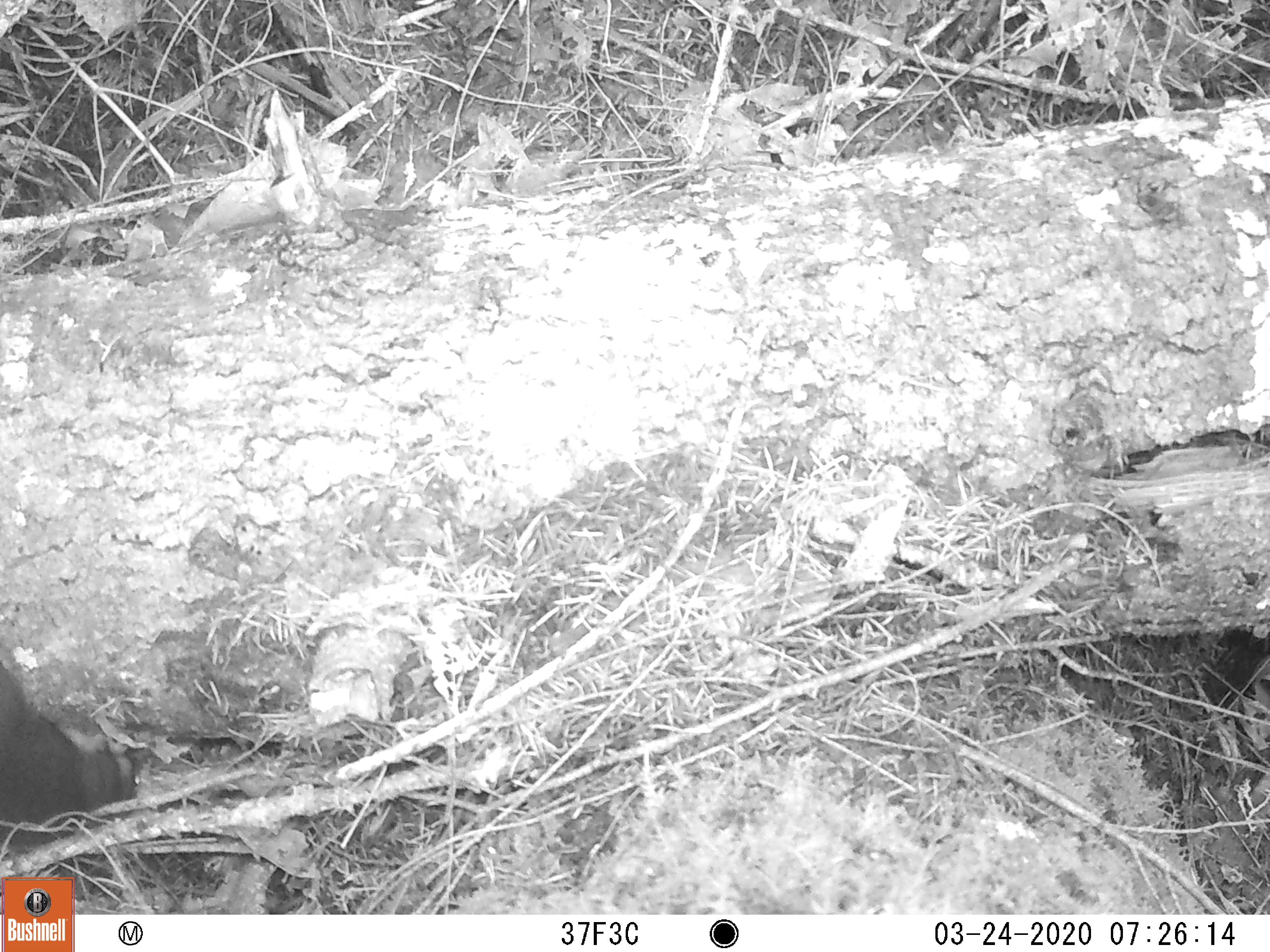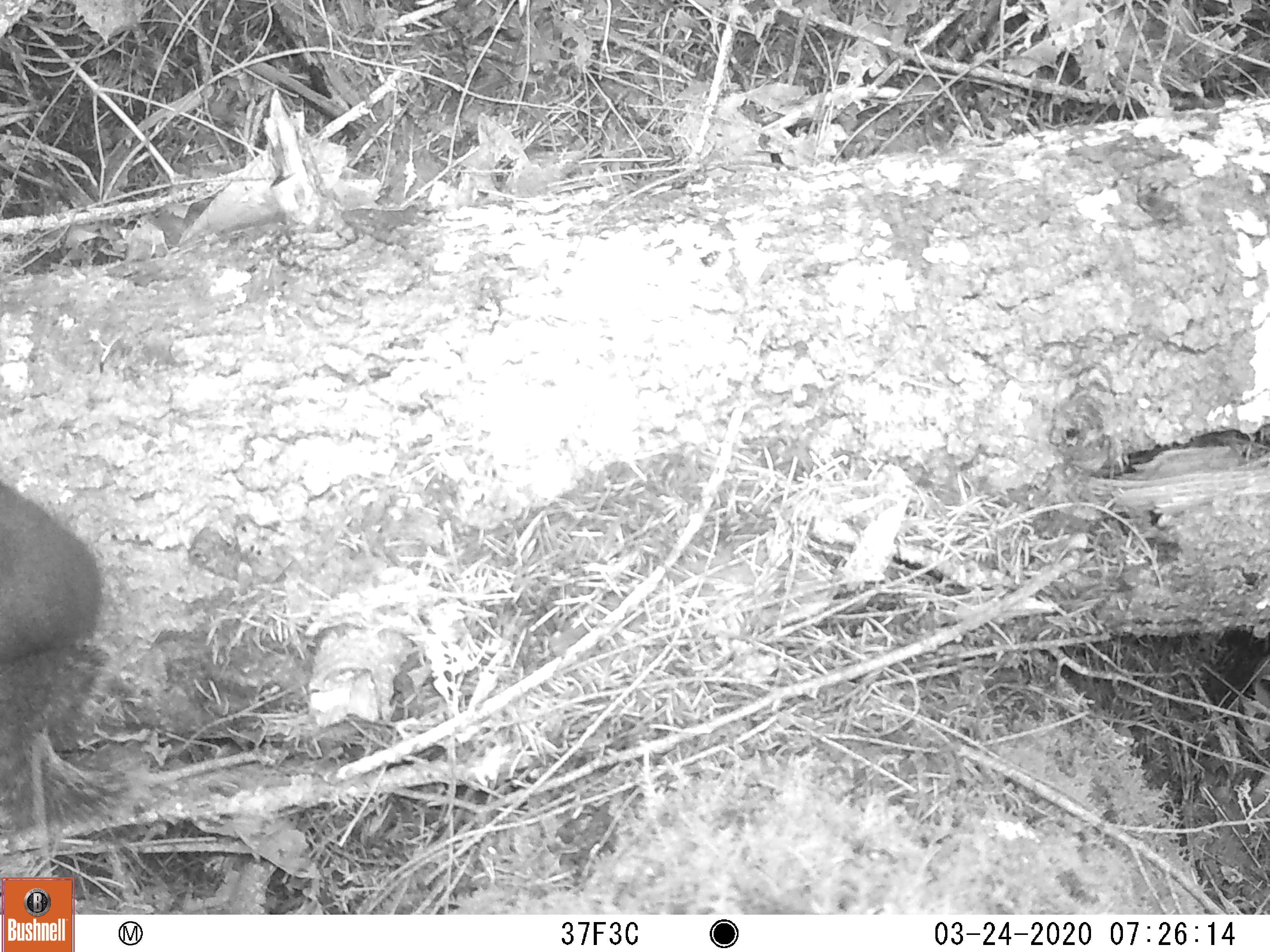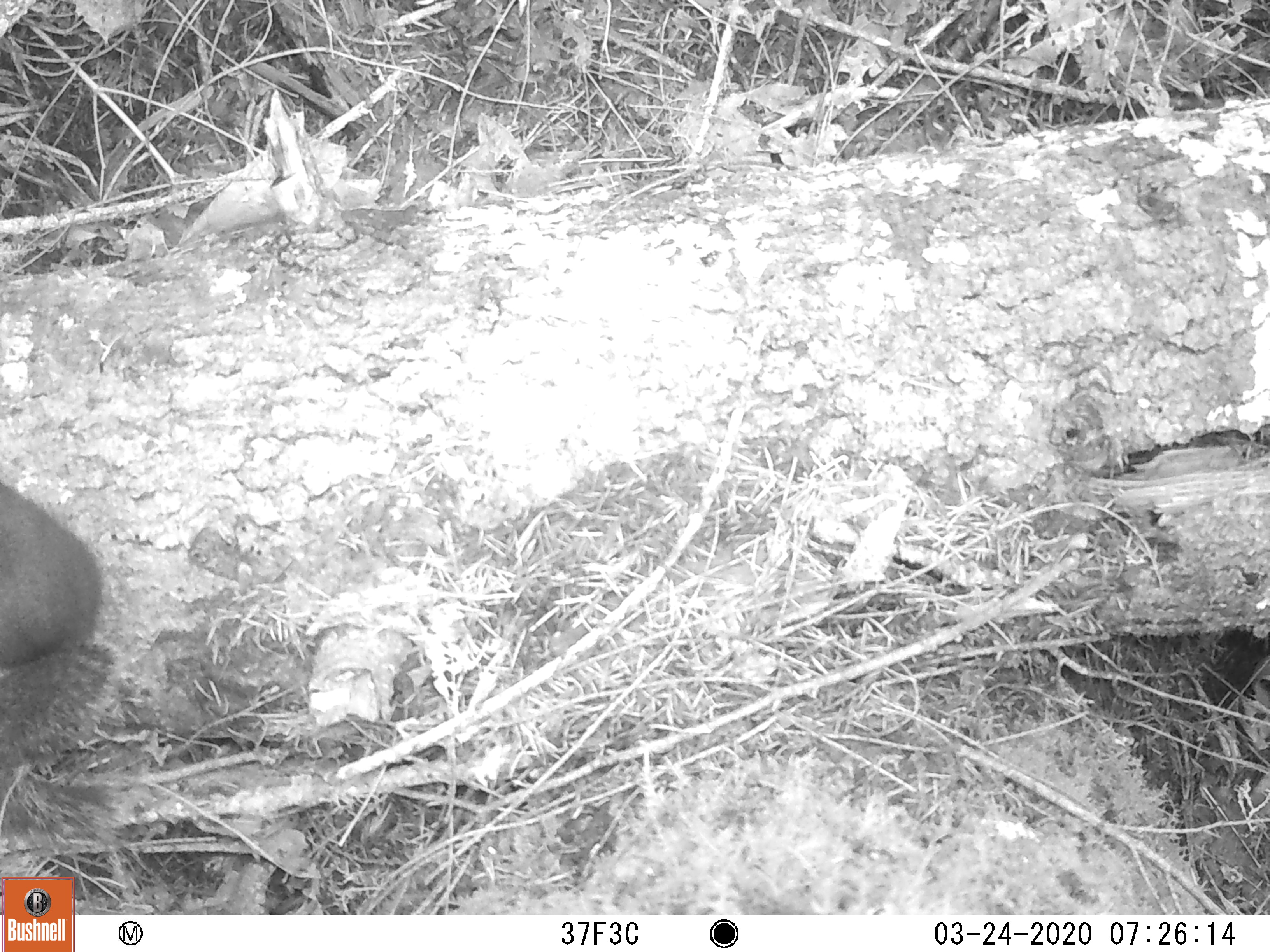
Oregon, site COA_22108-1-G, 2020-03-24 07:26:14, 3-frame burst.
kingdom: Animalia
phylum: Chordata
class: Mammalia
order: Rodentia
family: Sciuridae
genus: Tamiasciurus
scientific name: Tamiasciurus douglasii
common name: douglas squirrel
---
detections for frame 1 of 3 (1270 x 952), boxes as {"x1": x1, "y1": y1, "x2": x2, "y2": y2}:
douglas squirrel: {"x1": 0, "y1": 608, "x2": 157, "y2": 875}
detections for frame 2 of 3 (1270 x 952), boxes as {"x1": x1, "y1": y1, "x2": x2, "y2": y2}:
douglas squirrel: {"x1": 0, "y1": 454, "x2": 146, "y2": 875}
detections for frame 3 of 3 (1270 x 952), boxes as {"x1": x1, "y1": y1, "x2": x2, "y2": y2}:
douglas squirrel: {"x1": 0, "y1": 460, "x2": 177, "y2": 873}